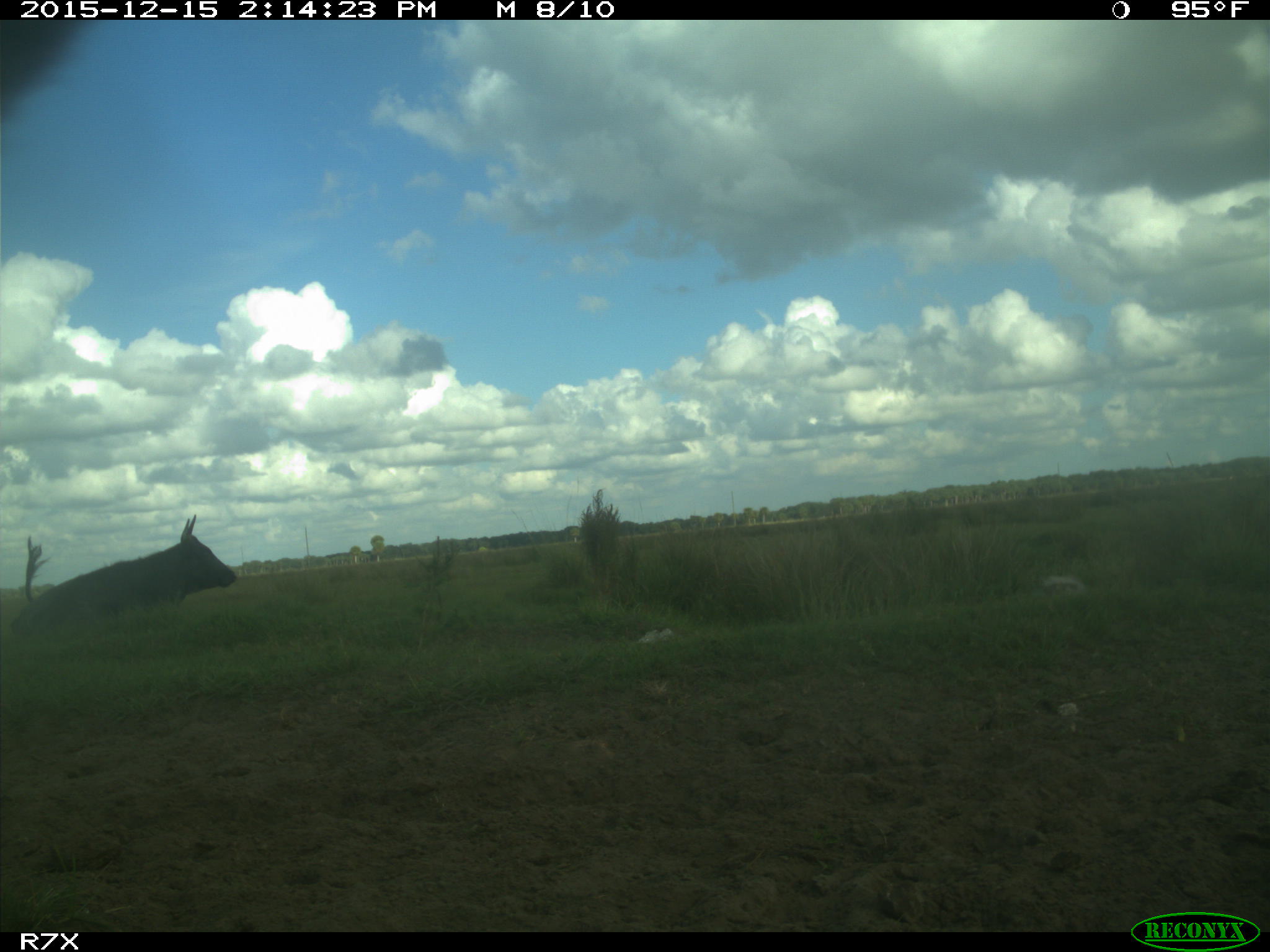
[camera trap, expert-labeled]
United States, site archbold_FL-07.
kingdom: Animalia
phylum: Chordata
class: Mammalia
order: Artiodactyla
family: Bovidae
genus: Bos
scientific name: Bos taurus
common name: domestic cow